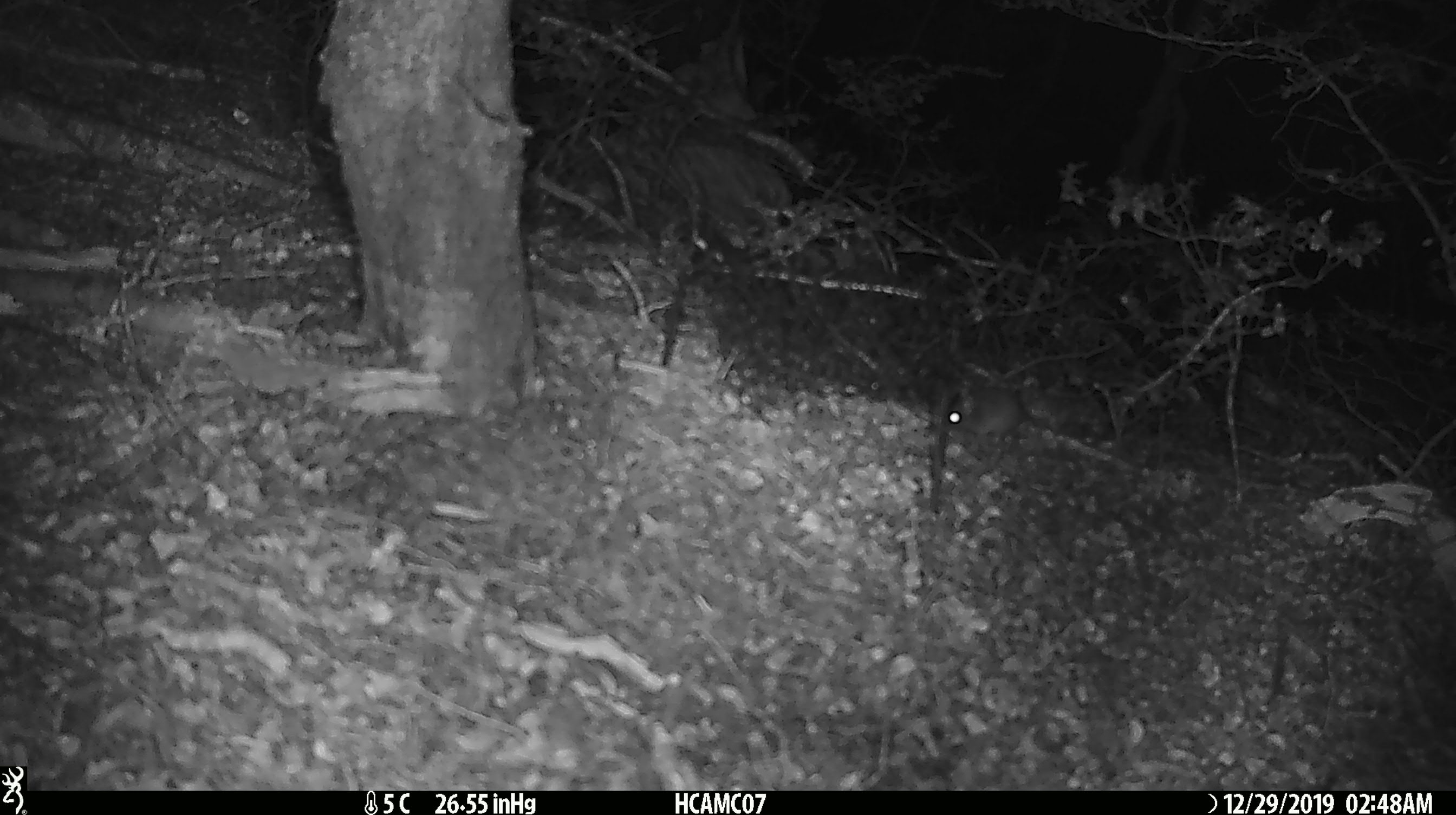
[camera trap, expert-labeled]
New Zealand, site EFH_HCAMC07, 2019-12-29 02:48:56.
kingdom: Animalia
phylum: Chordata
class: Mammalia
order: Rodentia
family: Muridae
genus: Mus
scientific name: Mus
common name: mouse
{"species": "mouse (Mus)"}